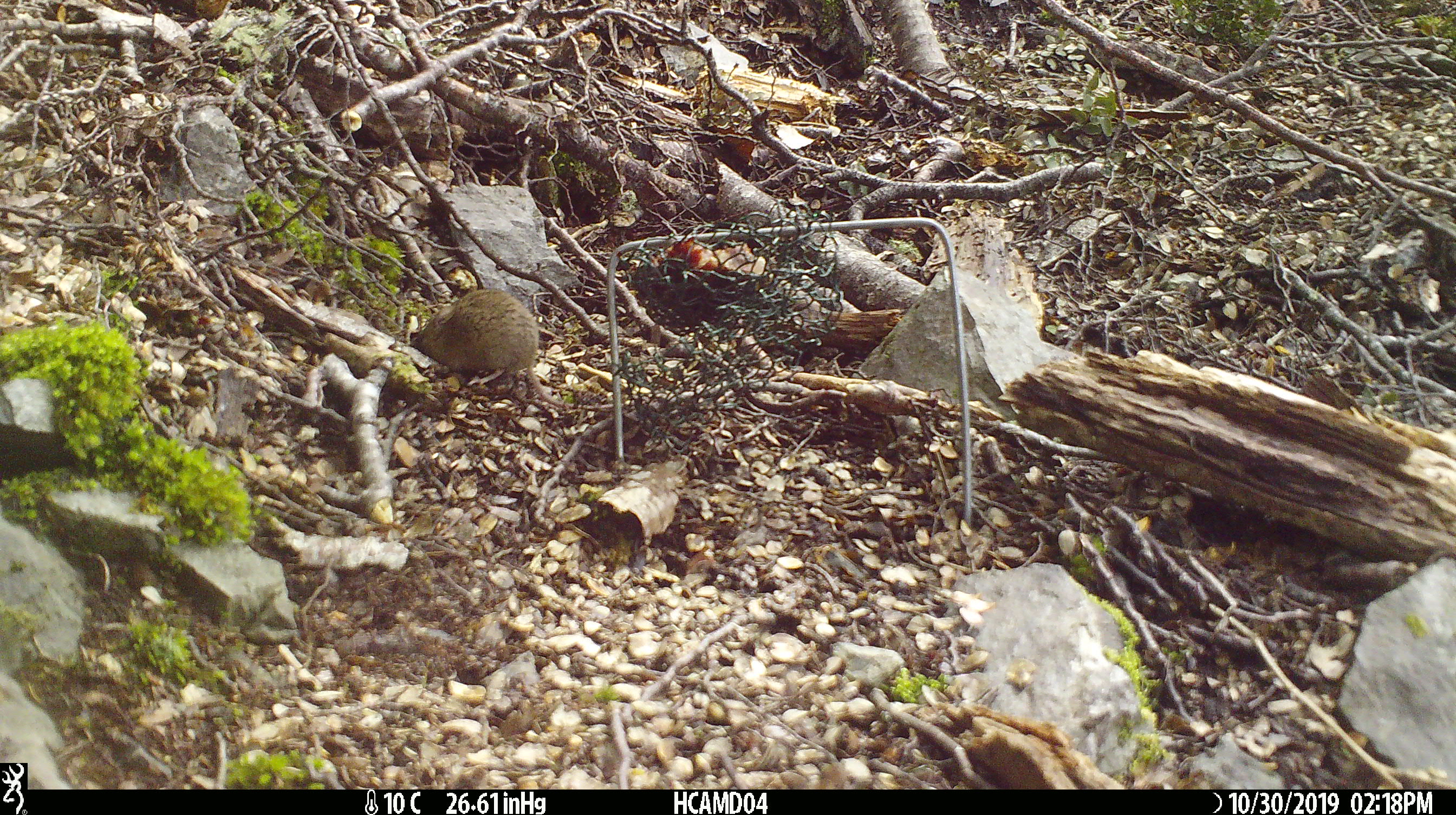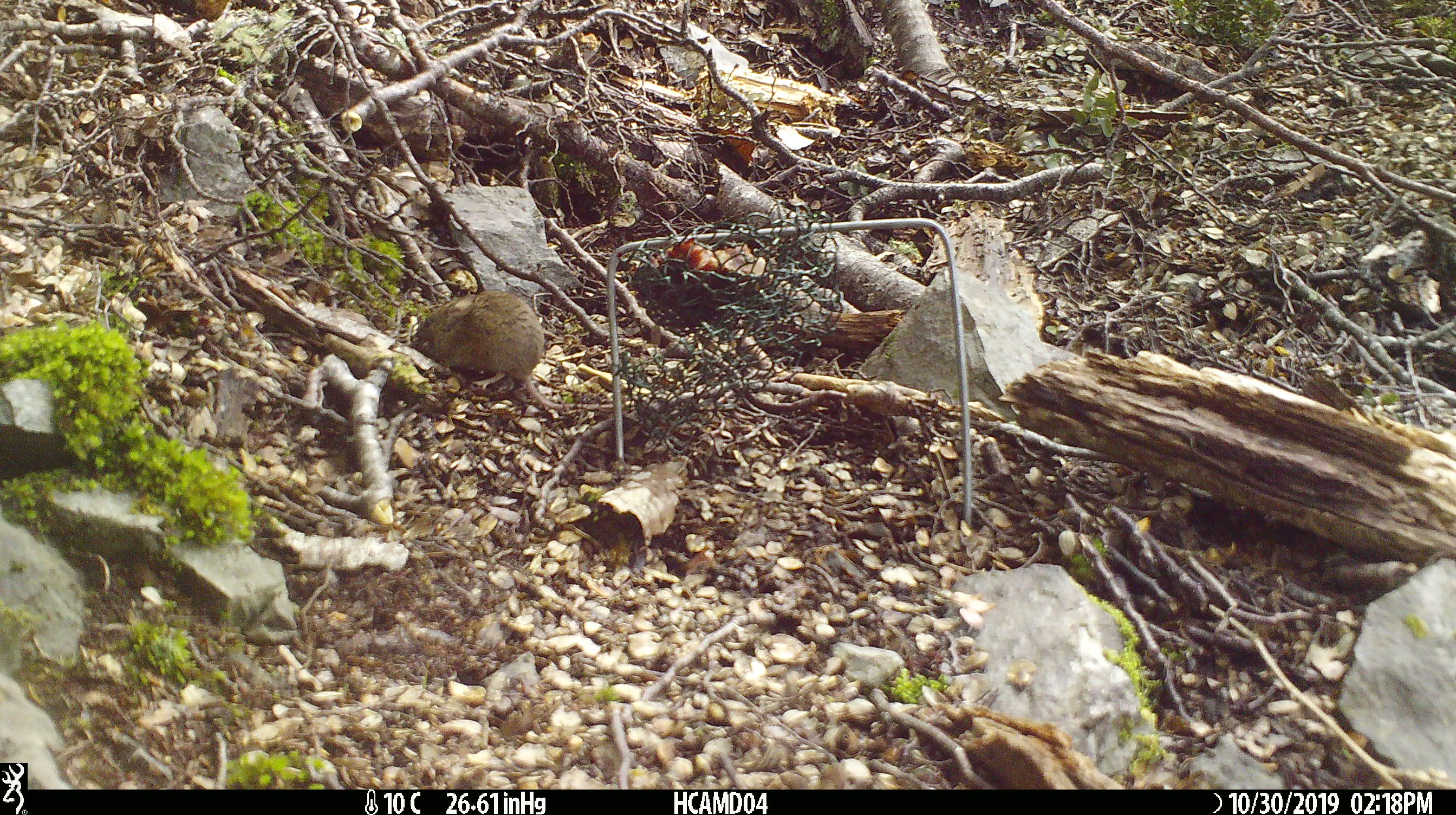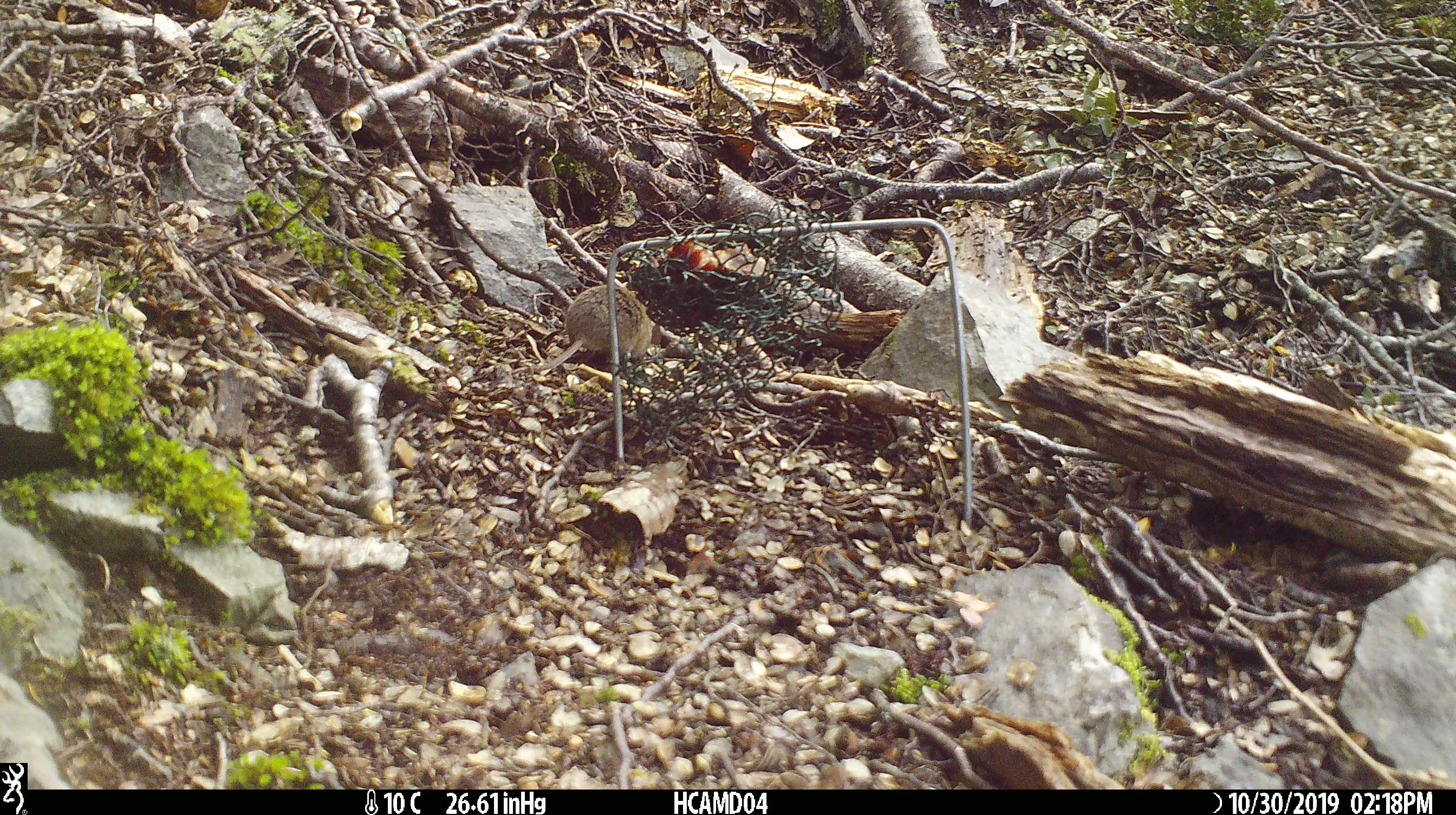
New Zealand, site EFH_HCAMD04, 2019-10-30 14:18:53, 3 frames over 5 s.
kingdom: Animalia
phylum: Chordata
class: Mammalia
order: Rodentia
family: Muridae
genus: Mus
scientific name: Mus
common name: mouse